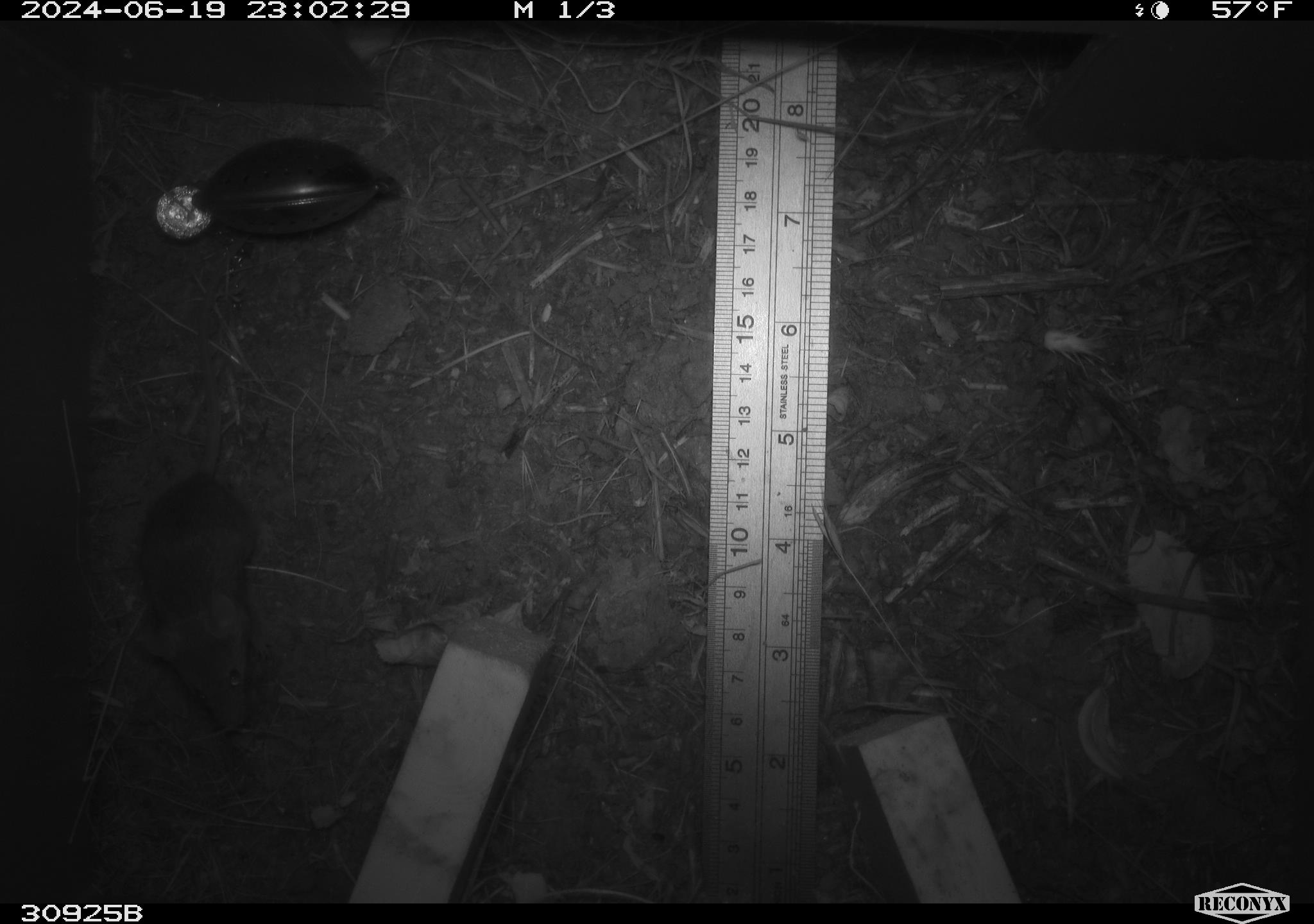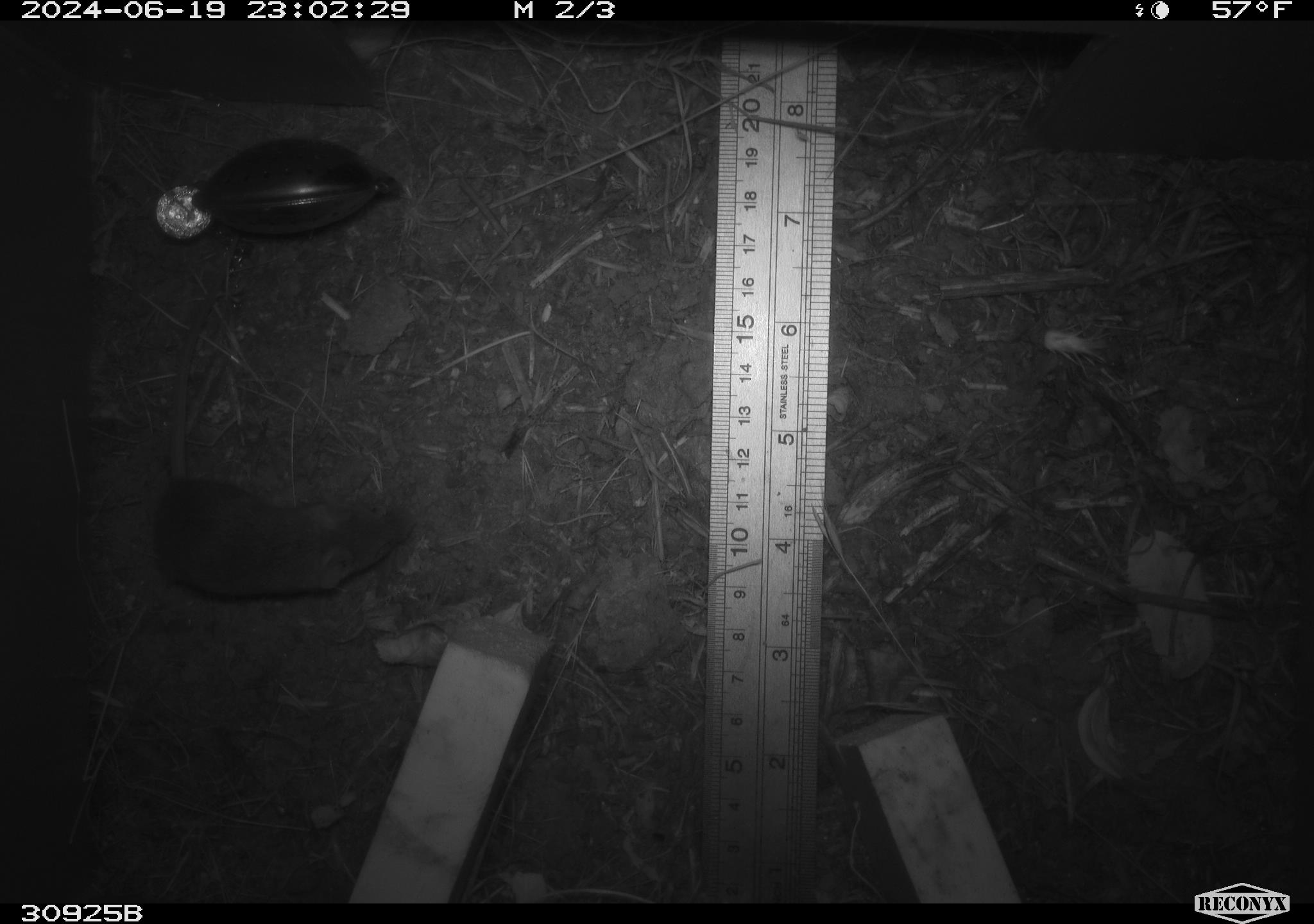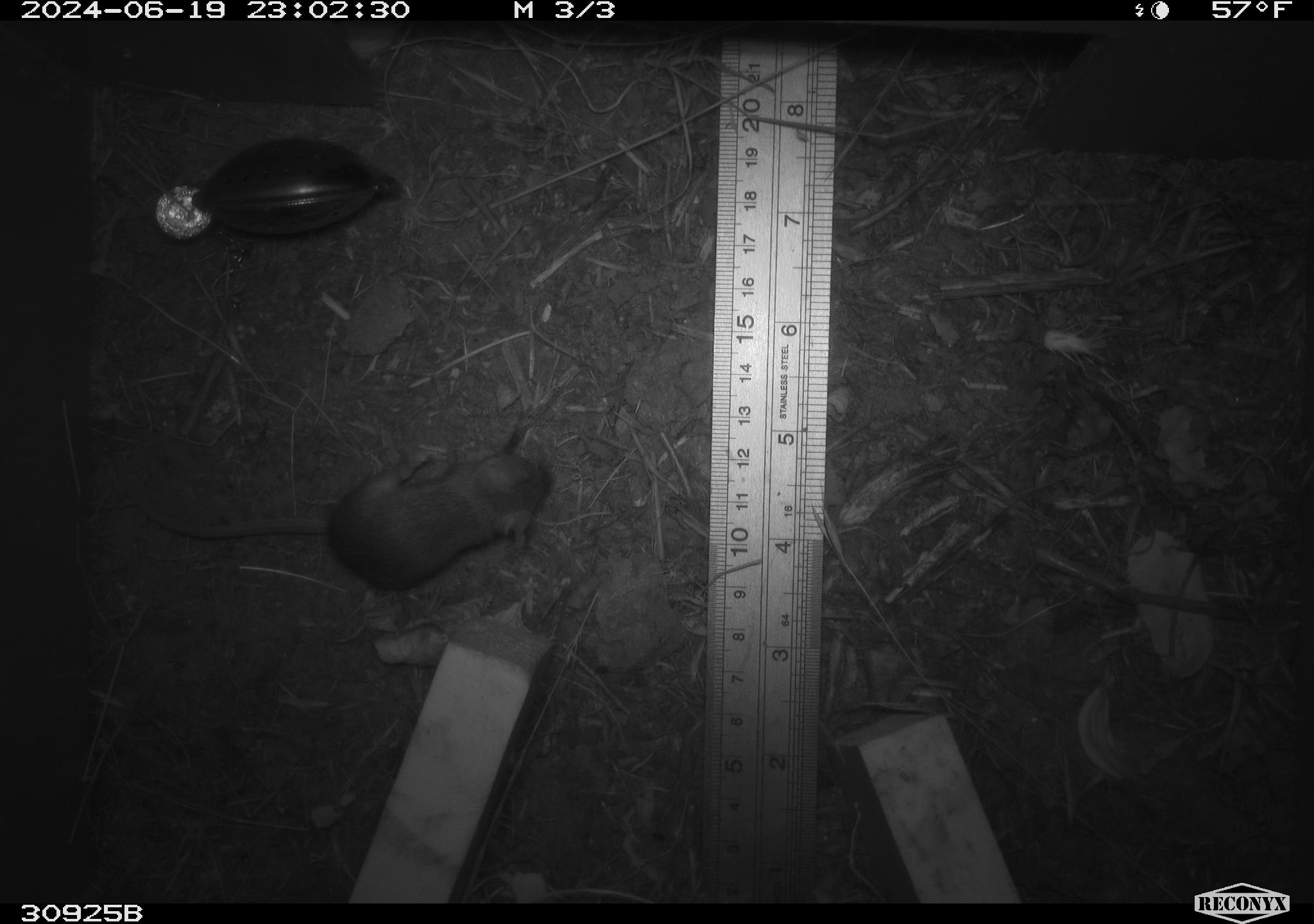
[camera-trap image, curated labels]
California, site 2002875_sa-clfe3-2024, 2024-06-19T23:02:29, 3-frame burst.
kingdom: Animalia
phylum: Chordata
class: Mammalia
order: Rodentia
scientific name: Rodentia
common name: mouse species